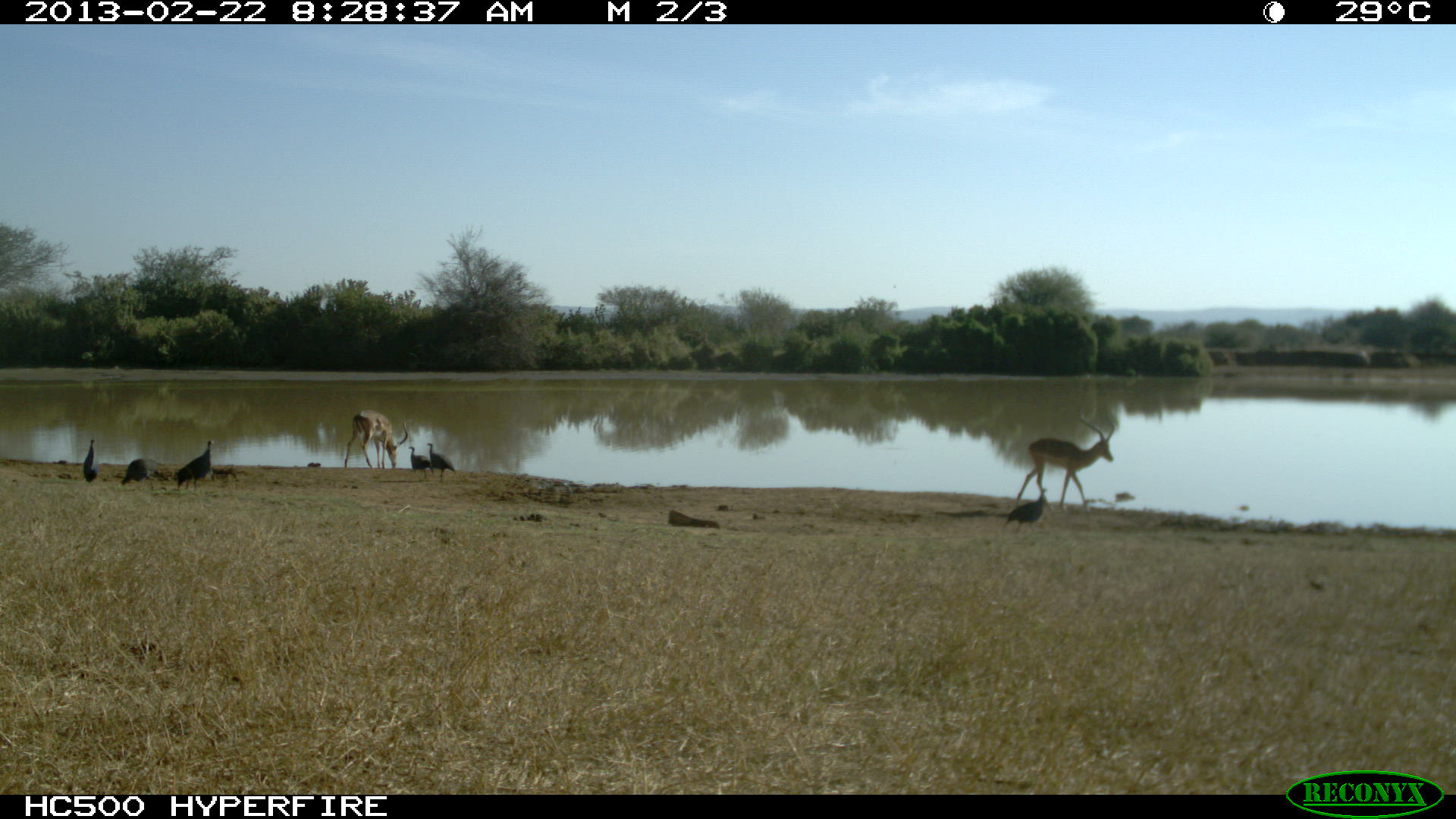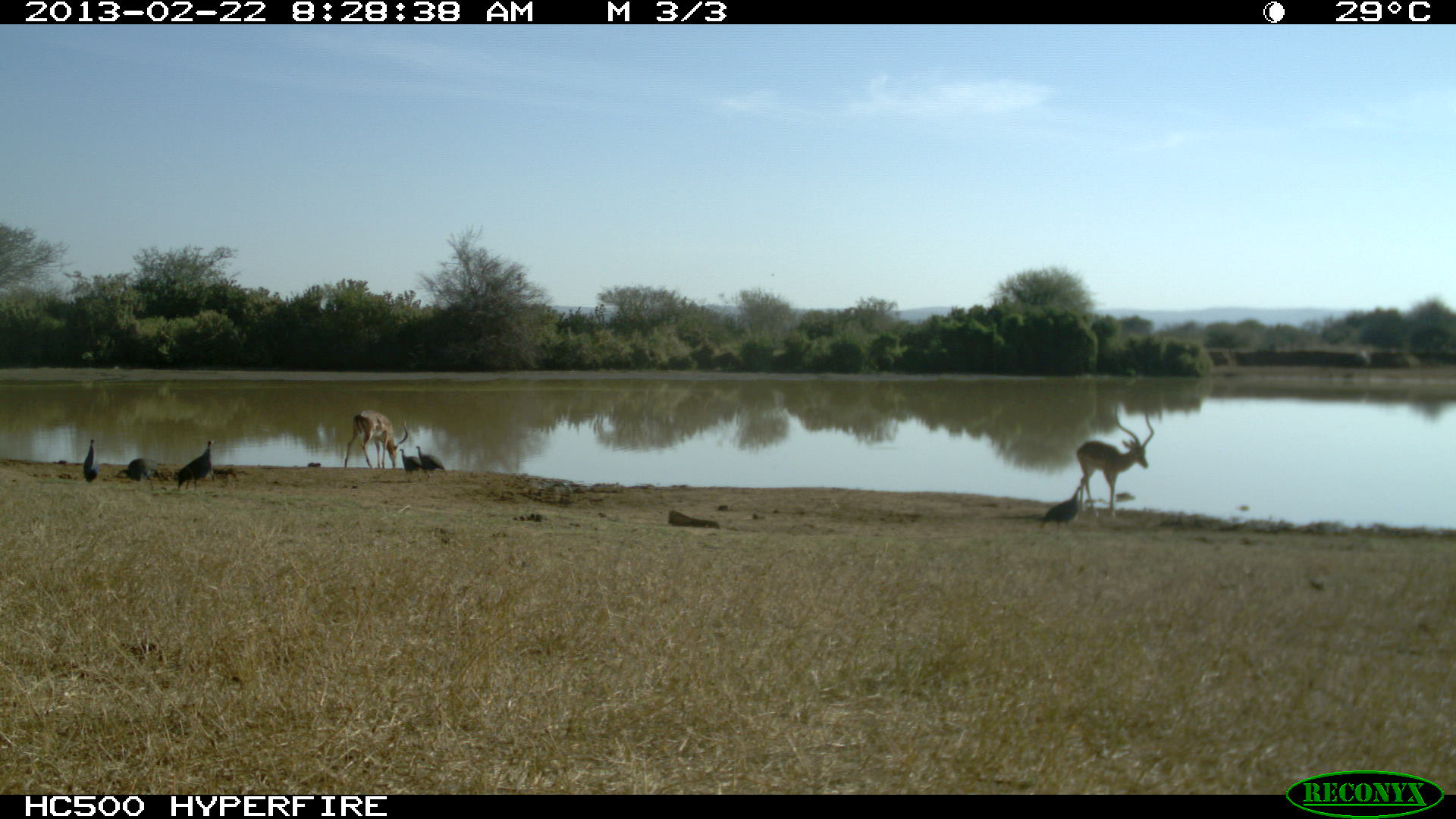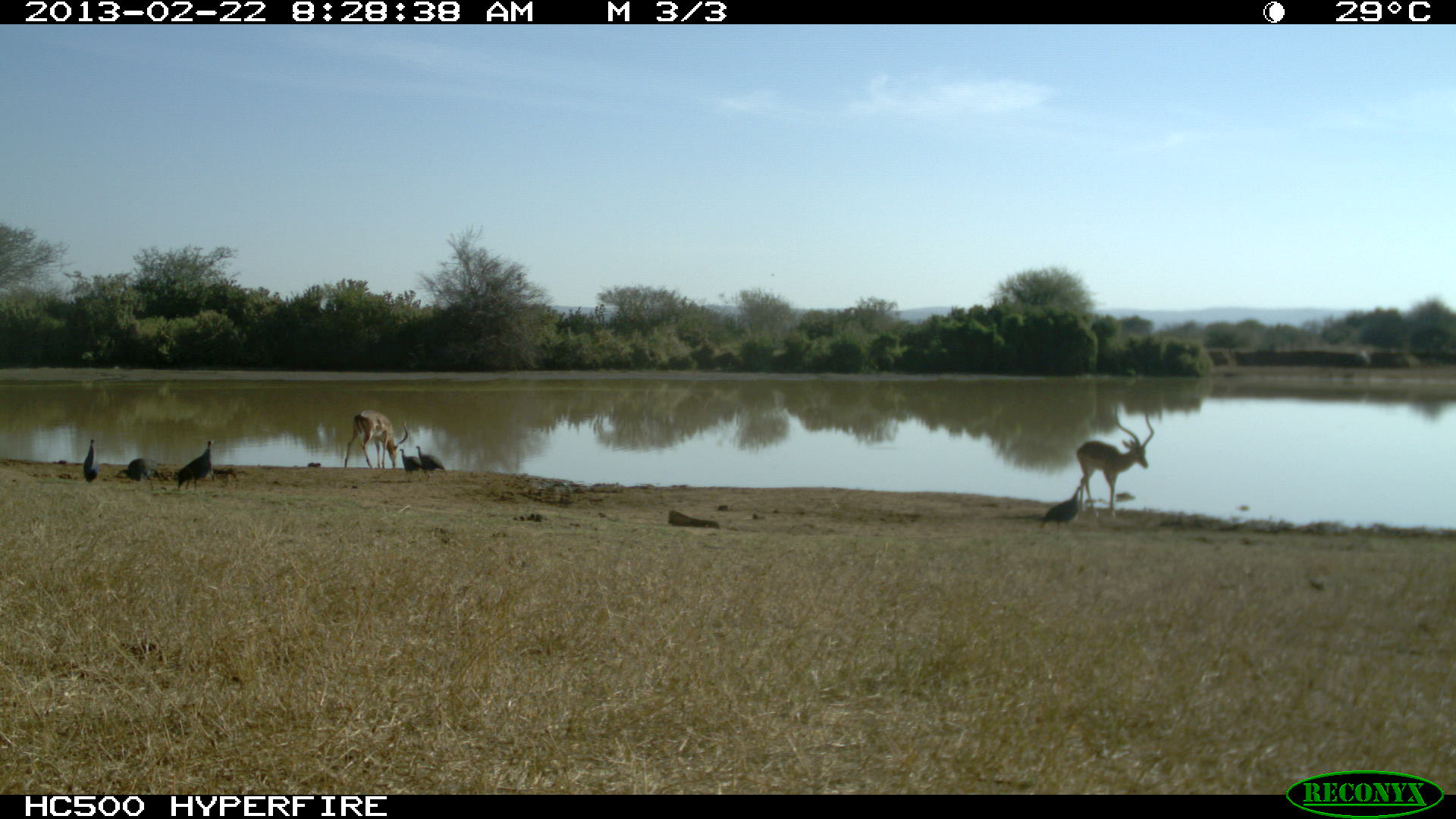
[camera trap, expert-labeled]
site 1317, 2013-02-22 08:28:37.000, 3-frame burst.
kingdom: Animalia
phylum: Chordata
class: Mammalia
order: Artiodactyla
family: Bovidae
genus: Aepyceros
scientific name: Aepyceros melampus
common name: impala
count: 2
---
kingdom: Animalia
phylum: Chordata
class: Aves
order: Galliformes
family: Numididae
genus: Acryllium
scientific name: Acryllium vulturinum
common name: vulturine guineafowl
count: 6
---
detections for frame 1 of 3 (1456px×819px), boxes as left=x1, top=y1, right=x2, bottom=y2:
aepyceros melampus: left=1015, top=407, right=1115, bottom=515; left=344, top=409, right=408, bottom=469; left=177, top=439, right=217, bottom=492; left=1003, top=488, right=1048, bottom=535; left=121, top=457, right=170, bottom=491; left=426, top=443, right=456, bottom=483; left=407, top=446, right=434, bottom=479; left=83, top=438, right=99, bottom=485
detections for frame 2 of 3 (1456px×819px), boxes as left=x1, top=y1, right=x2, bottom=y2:
aepyceros melampus: left=1076, top=400, right=1154, bottom=518; left=344, top=410, right=408, bottom=470; left=176, top=440, right=218, bottom=497; left=1041, top=486, right=1084, bottom=532; left=116, top=457, right=168, bottom=495; left=415, top=445, right=449, bottom=480; left=399, top=448, right=424, bottom=482; left=82, top=439, right=99, bottom=483